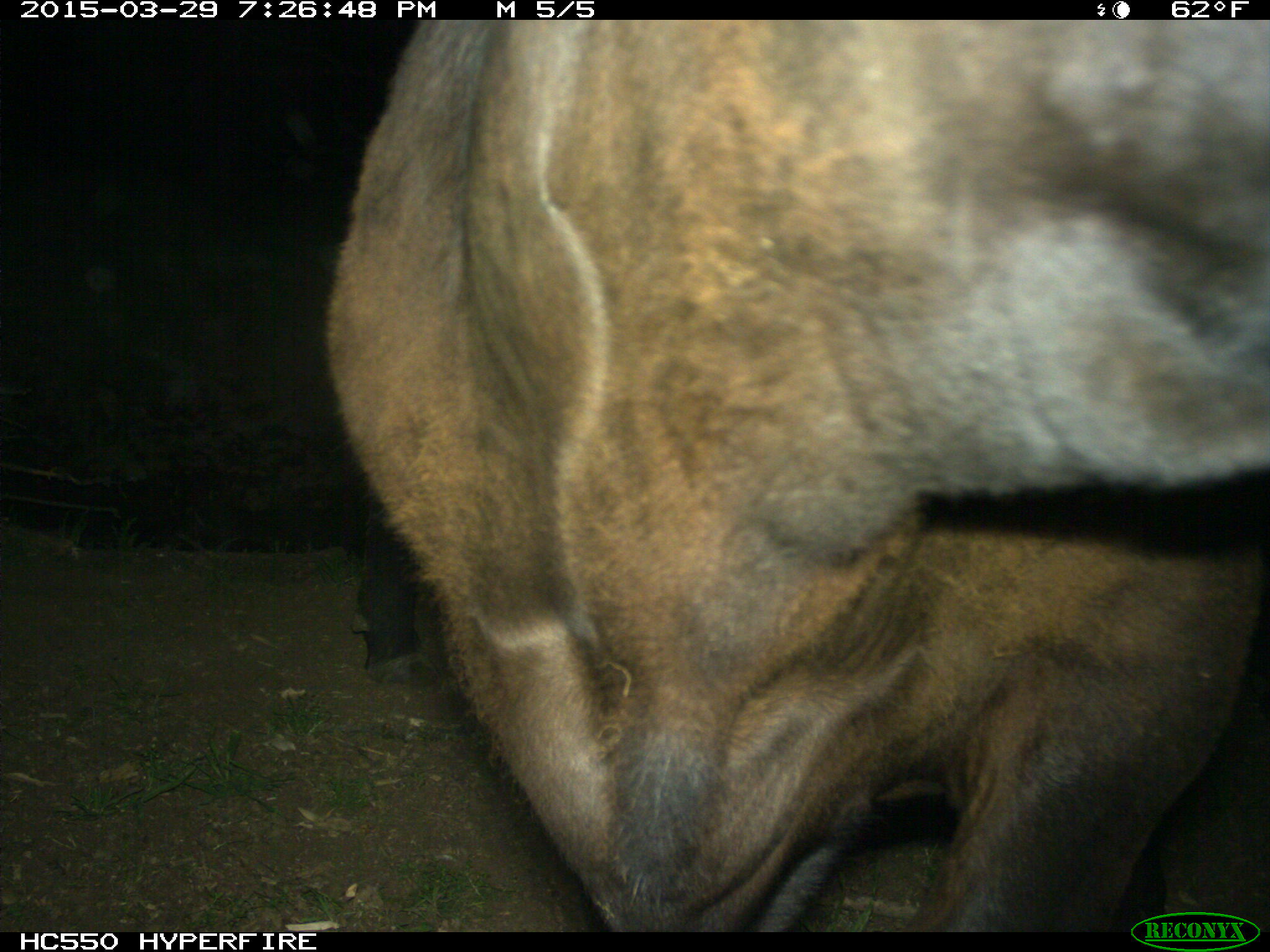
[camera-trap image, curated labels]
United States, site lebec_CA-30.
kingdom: Animalia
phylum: Chordata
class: Mammalia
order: Artiodactyla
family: Bovidae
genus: Bos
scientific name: Bos taurus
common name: domestic cow